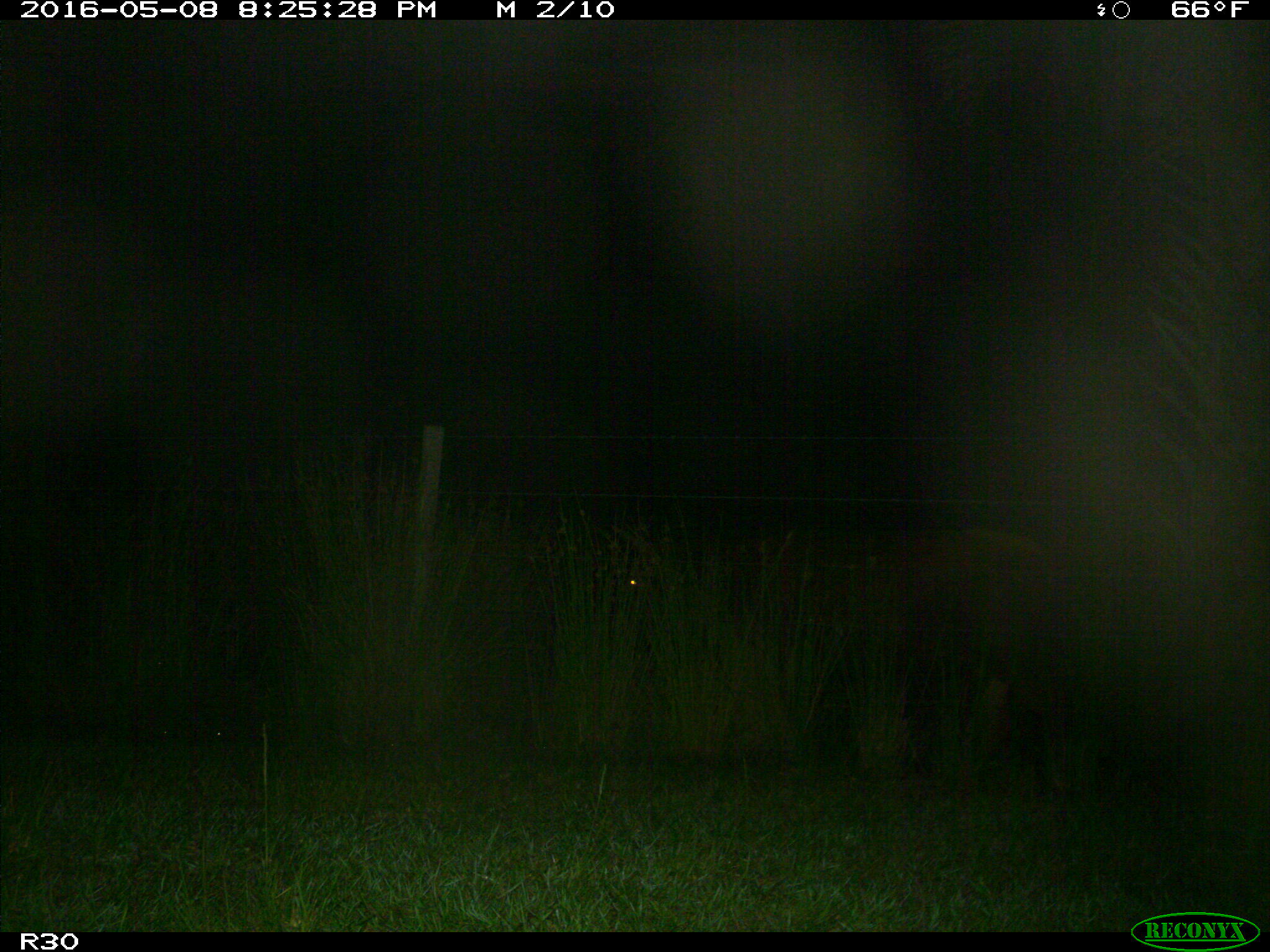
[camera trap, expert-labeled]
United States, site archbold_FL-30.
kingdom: Animalia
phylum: Chordata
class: Mammalia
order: Artiodactyla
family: Bovidae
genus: Bos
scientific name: Bos taurus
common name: domestic cow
Bos taurus (domestic cow).